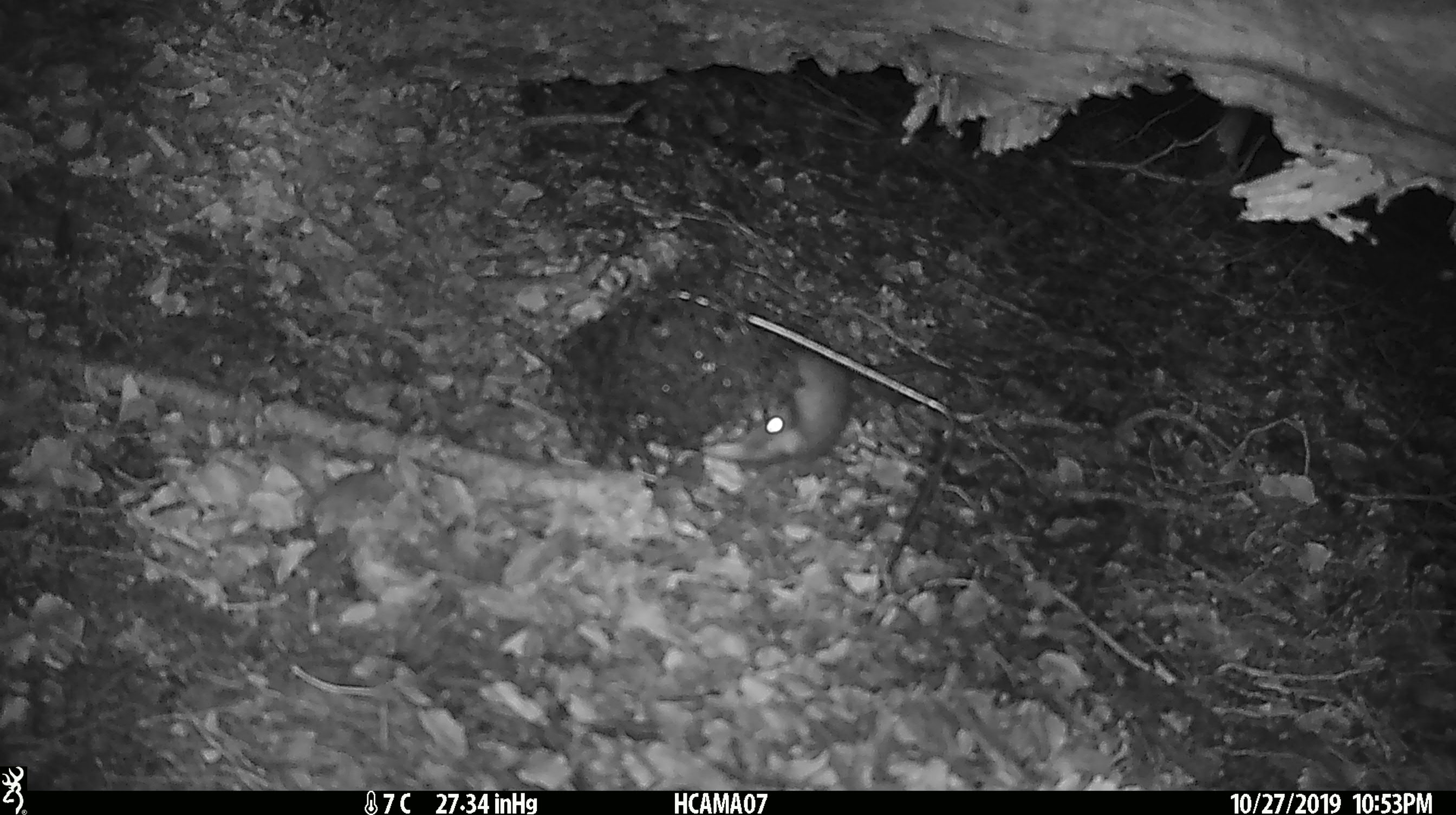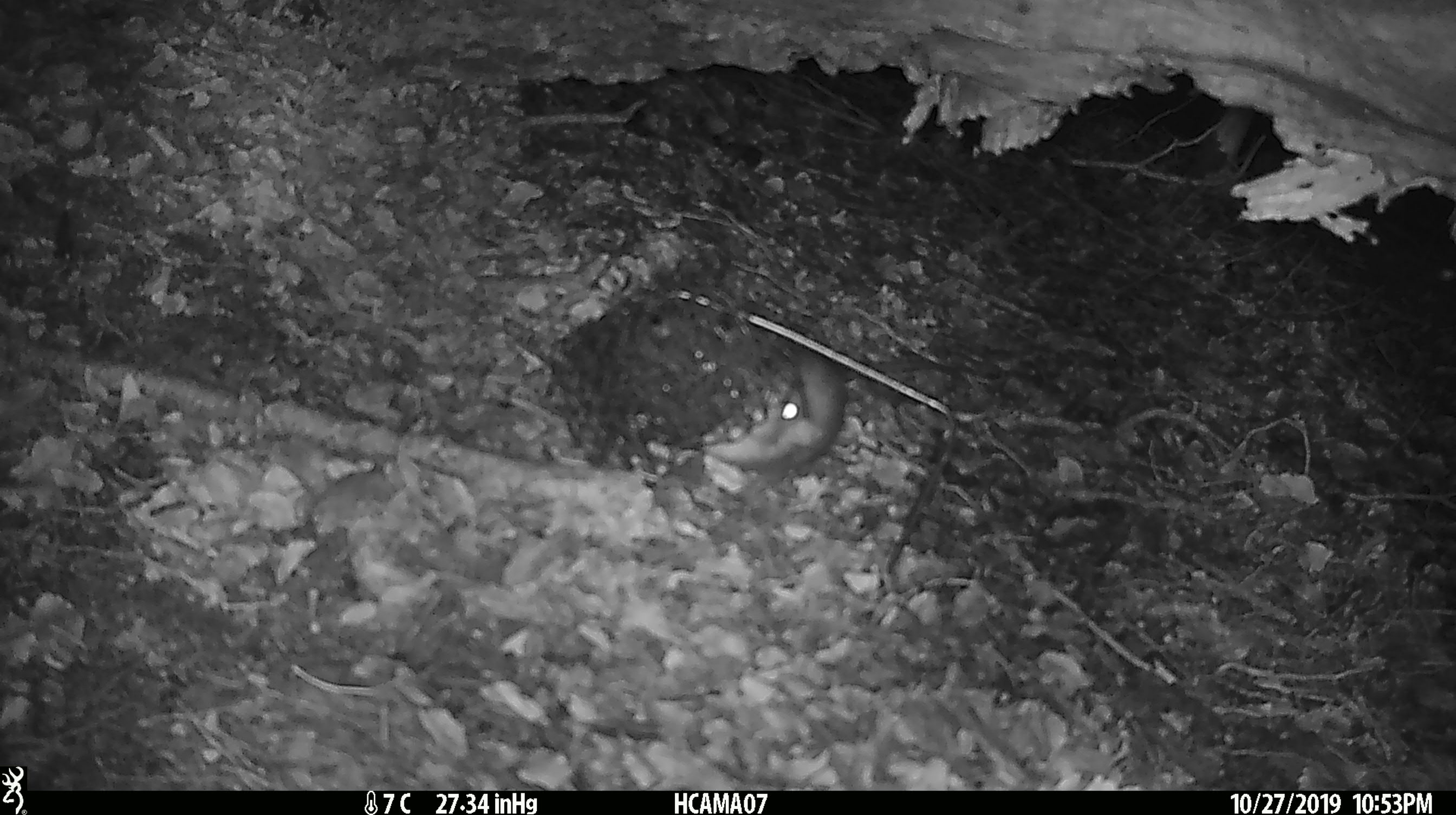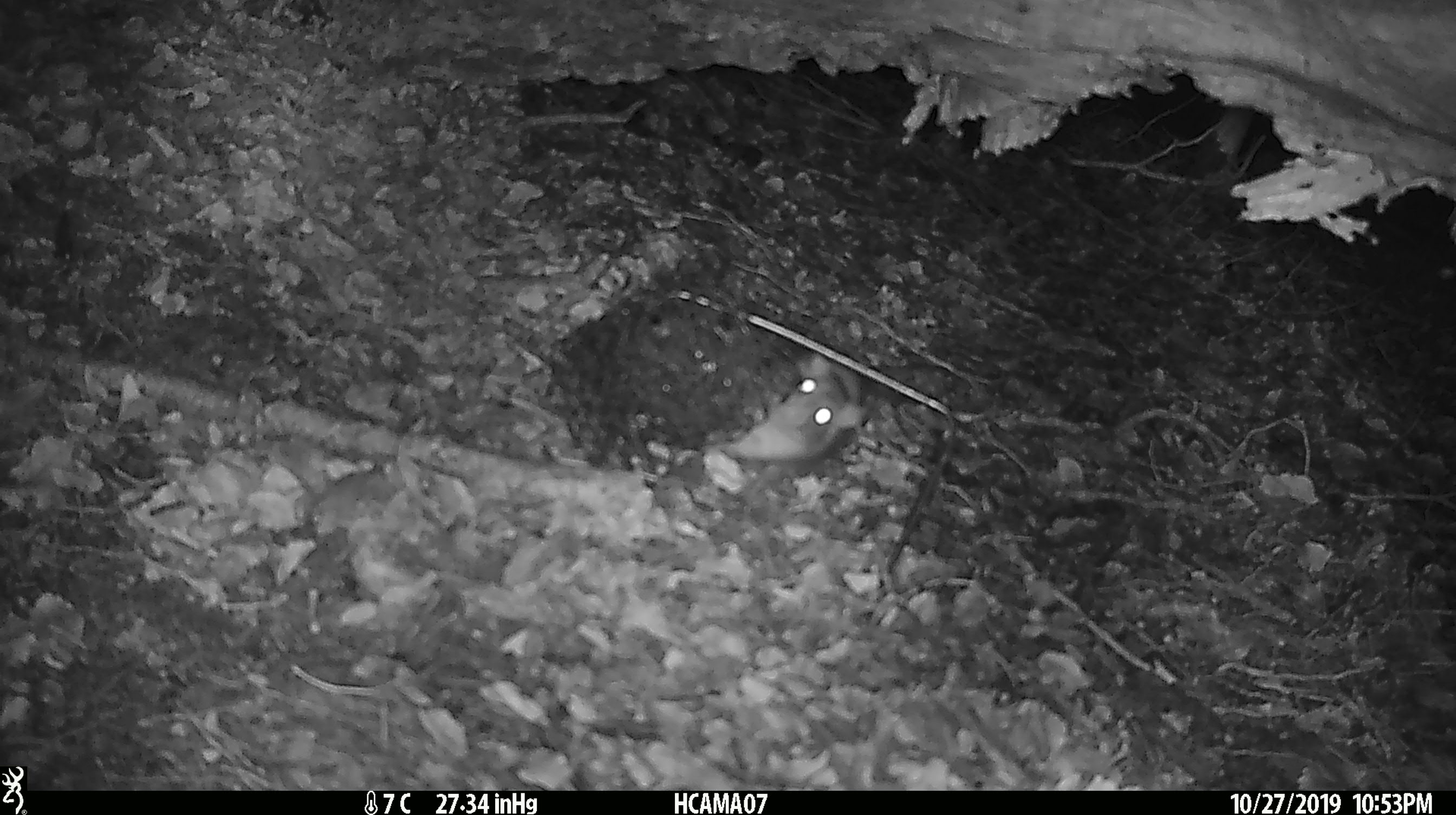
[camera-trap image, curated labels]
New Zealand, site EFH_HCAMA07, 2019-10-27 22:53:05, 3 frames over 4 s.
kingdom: Animalia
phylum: Chordata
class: Mammalia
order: Rodentia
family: Muridae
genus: Rattus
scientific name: Rattus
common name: rat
Rat (Rattus).